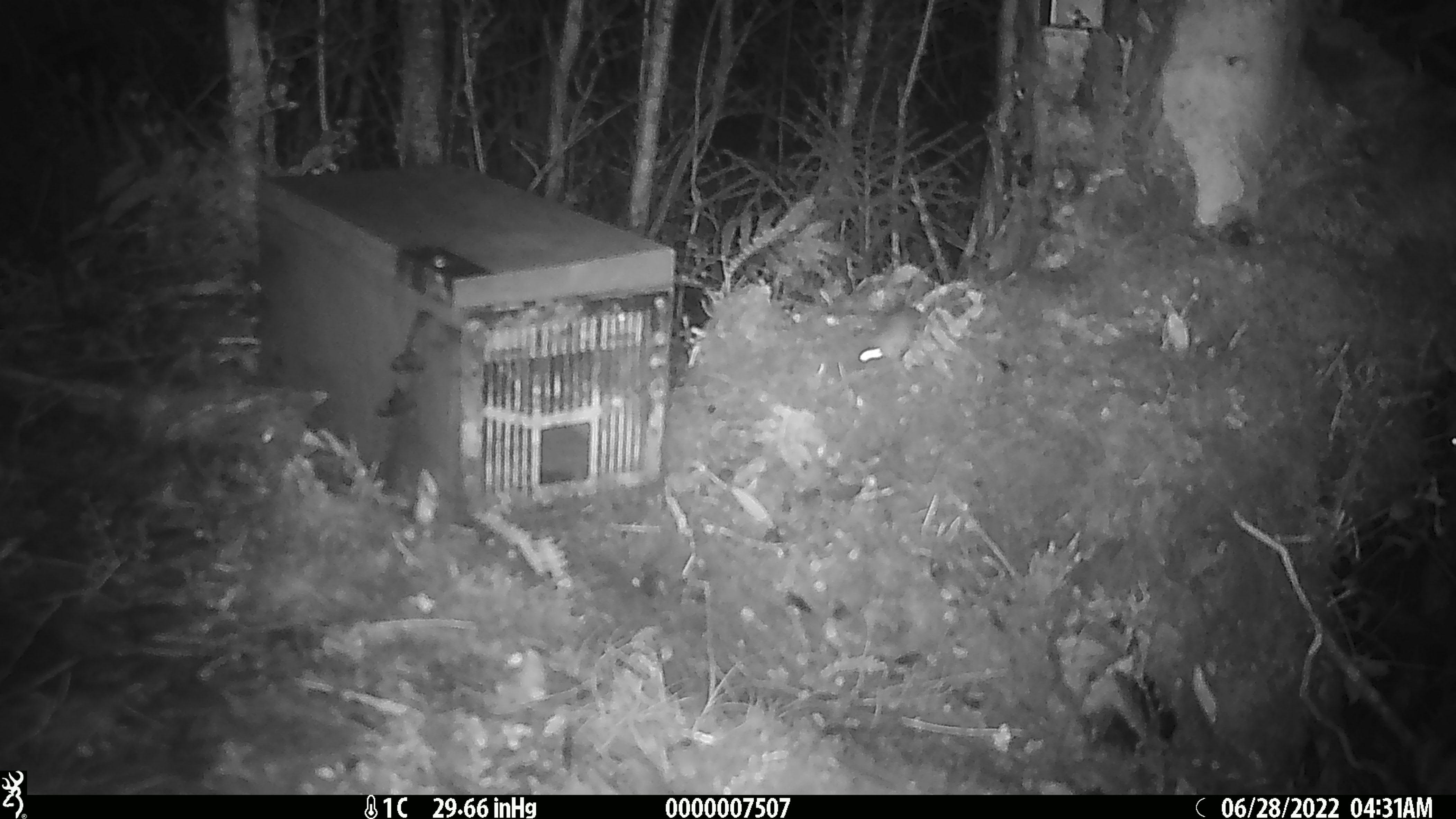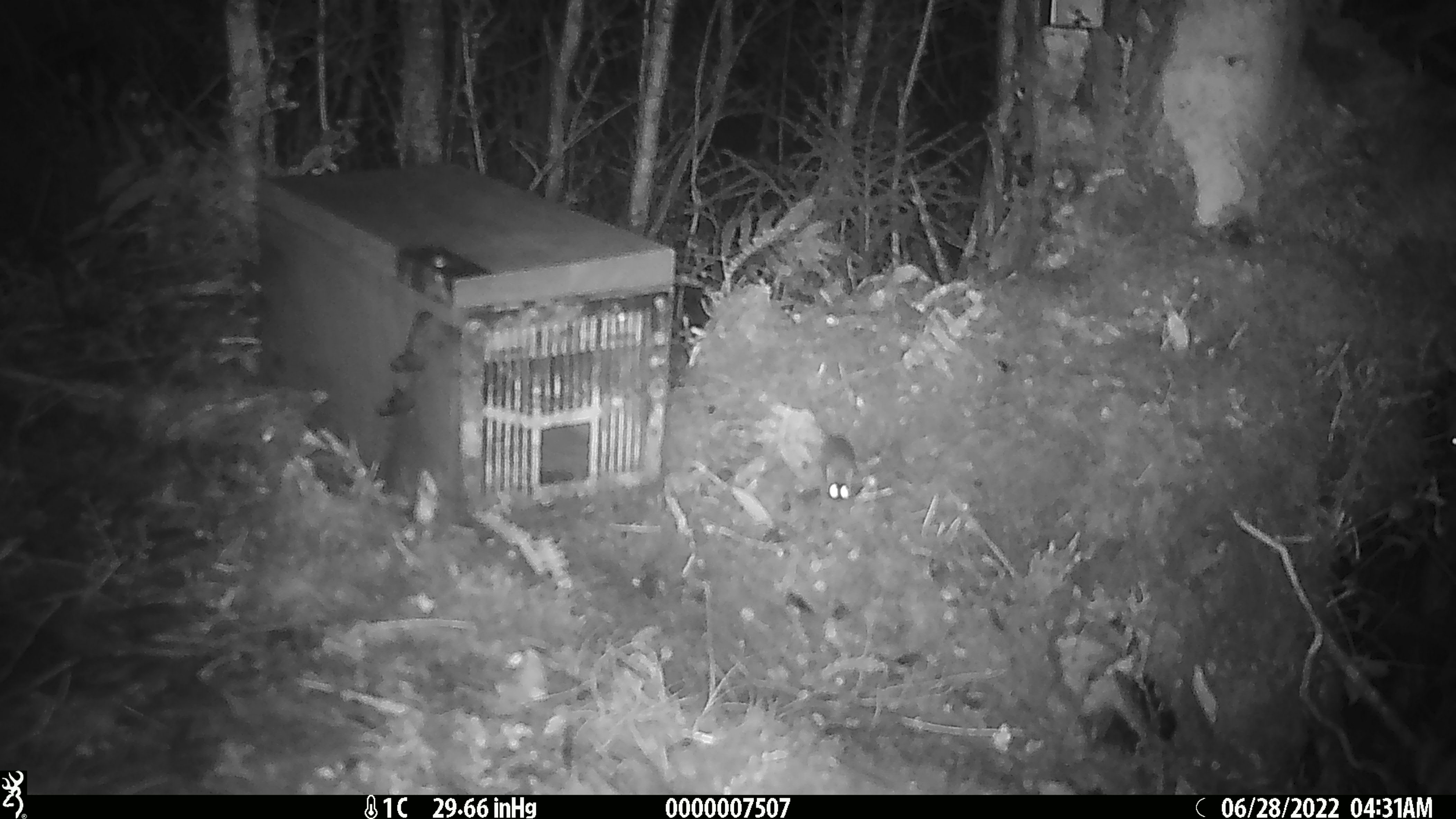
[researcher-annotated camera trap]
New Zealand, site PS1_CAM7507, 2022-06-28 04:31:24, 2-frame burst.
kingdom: Animalia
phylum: Chordata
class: Mammalia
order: Rodentia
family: Muridae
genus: Mus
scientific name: Mus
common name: mouse